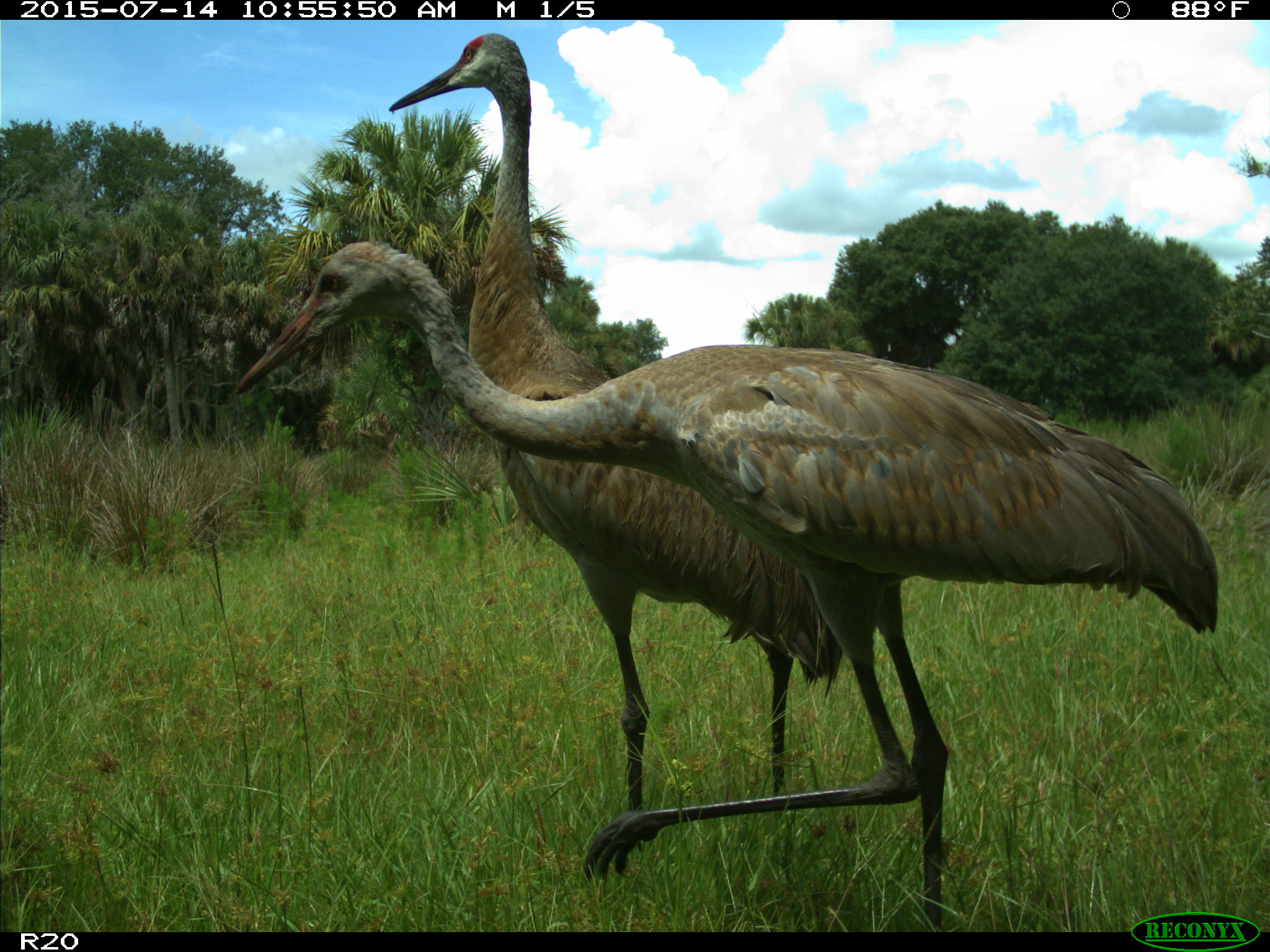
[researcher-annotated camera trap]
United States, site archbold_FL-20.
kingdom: Animalia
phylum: Chordata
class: Aves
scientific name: Aves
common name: birds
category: unidentified bird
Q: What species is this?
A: Unidentified bird (birds) (Aves).